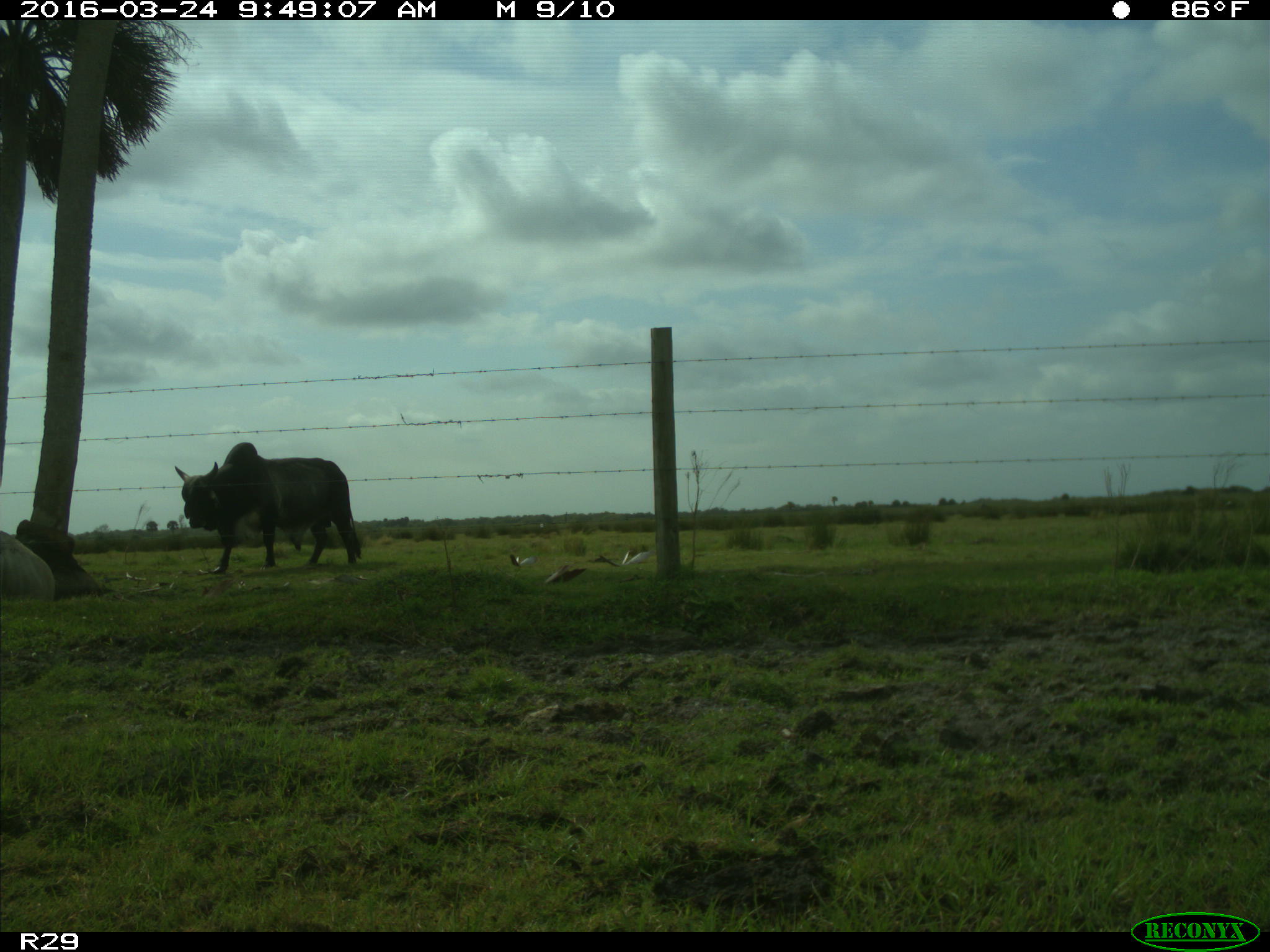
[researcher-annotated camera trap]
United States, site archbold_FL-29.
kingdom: Animalia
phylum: Chordata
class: Mammalia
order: Artiodactyla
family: Bovidae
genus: Bos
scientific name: Bos taurus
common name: domestic cow